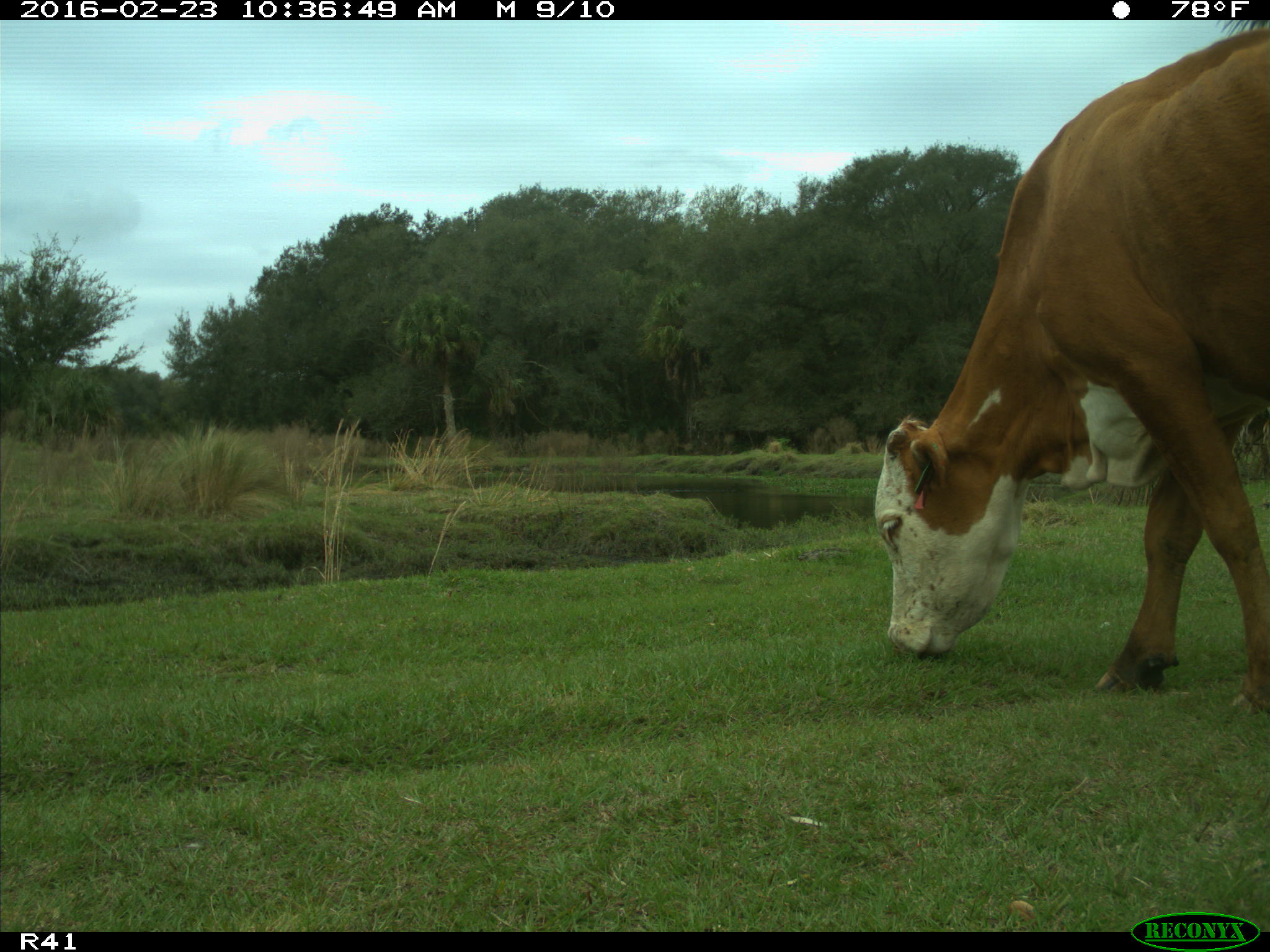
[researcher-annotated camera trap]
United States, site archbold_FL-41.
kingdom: Animalia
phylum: Chordata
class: Mammalia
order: Artiodactyla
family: Bovidae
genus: Bos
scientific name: Bos taurus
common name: domestic cow